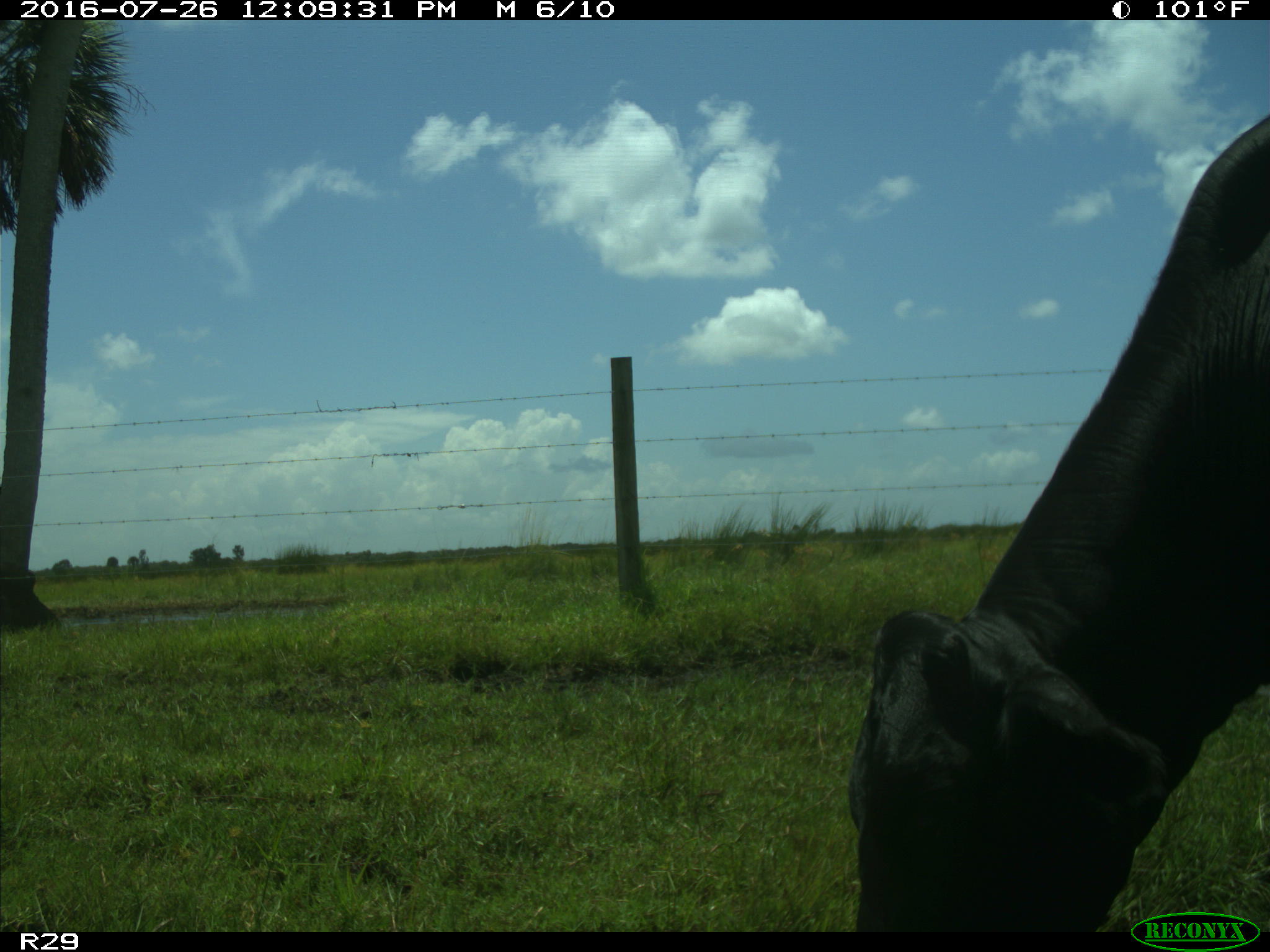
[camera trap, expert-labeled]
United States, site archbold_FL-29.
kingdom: Animalia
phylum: Chordata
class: Mammalia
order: Artiodactyla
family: Bovidae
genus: Bos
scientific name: Bos taurus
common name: domestic cow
Bos taurus (domestic cow).